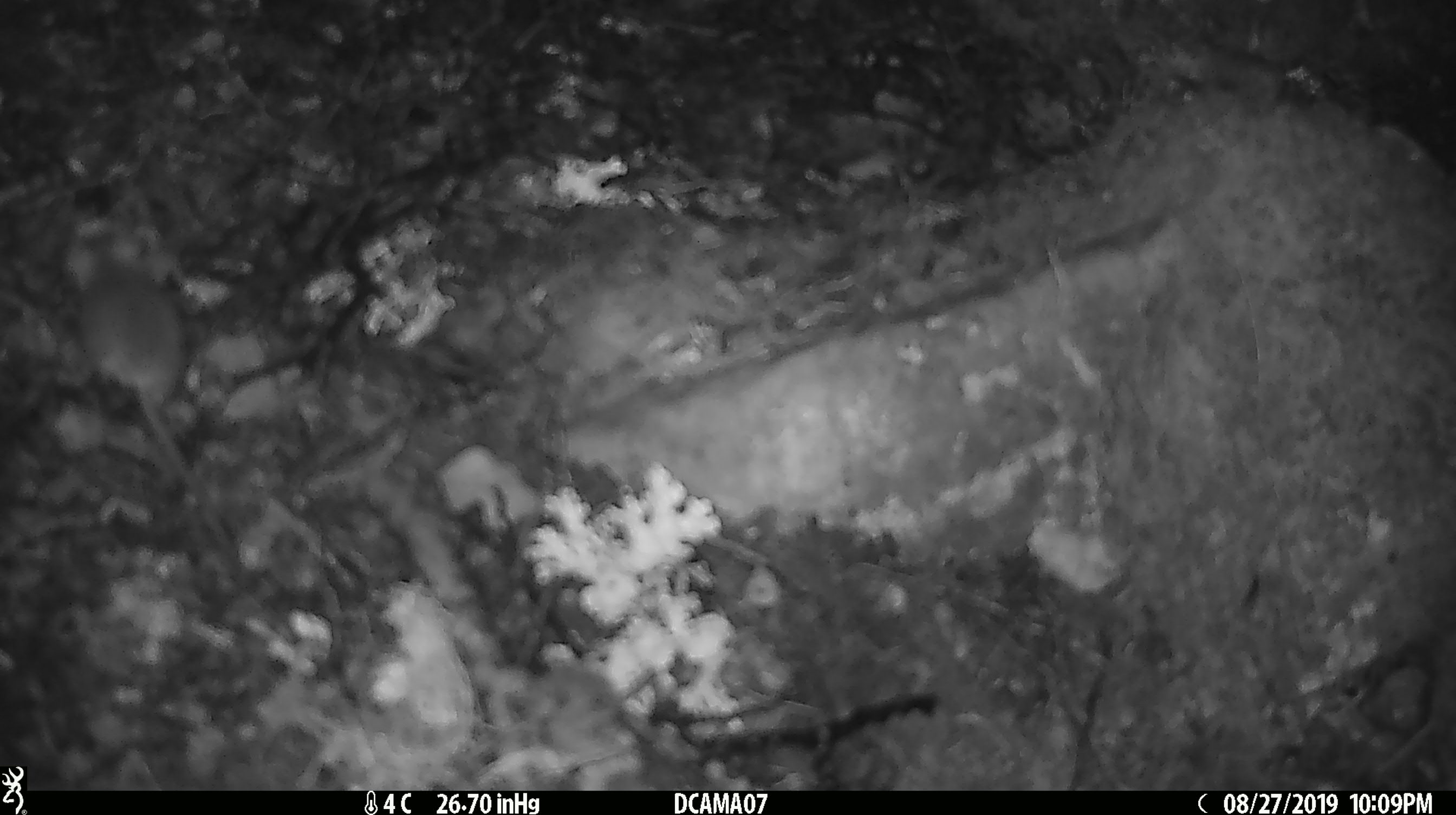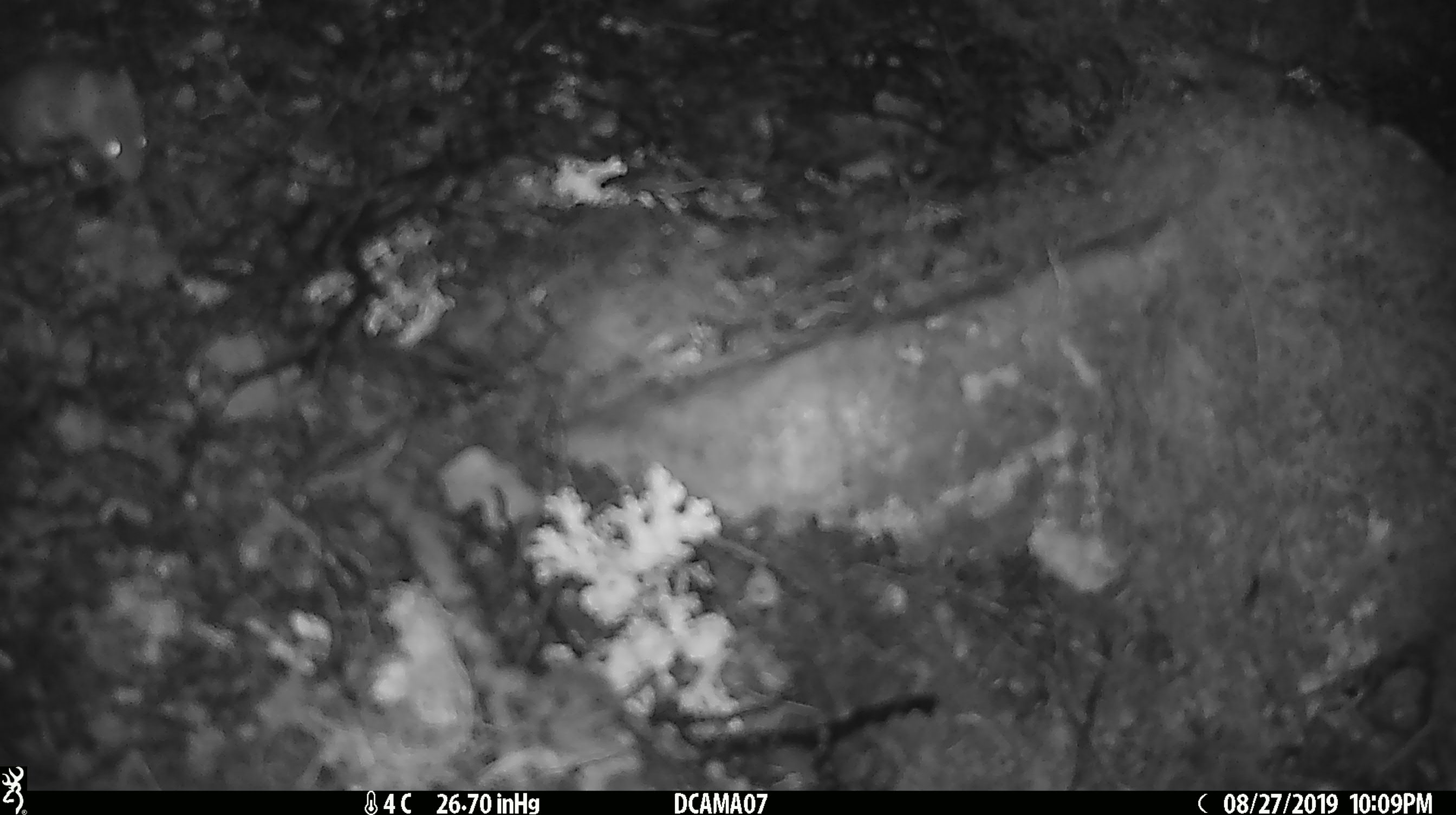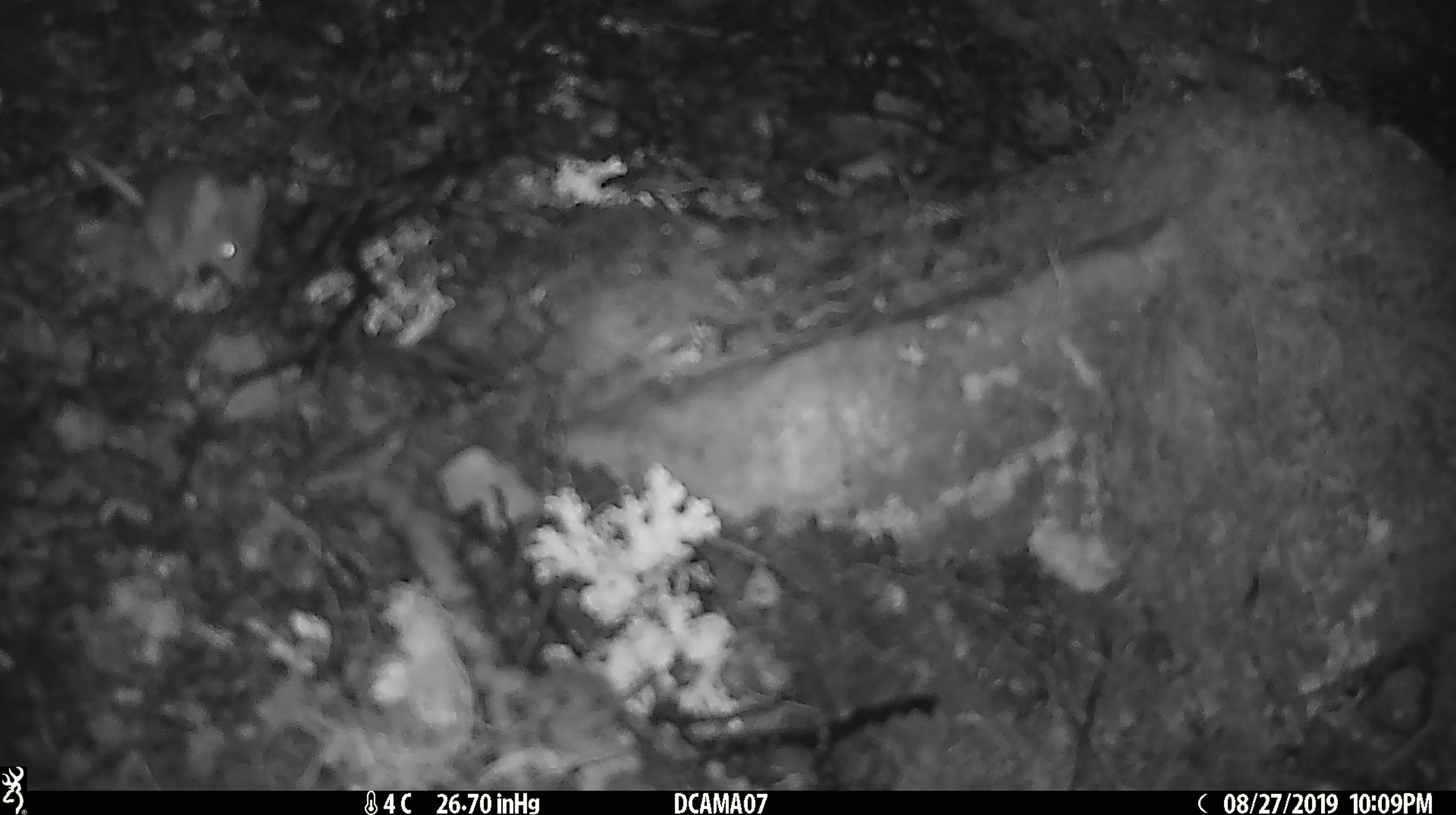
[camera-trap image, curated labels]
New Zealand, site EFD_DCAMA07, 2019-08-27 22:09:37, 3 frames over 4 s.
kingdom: Animalia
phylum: Chordata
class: Mammalia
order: Rodentia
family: Muridae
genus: Mus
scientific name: Mus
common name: mouse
Mouse (Mus).